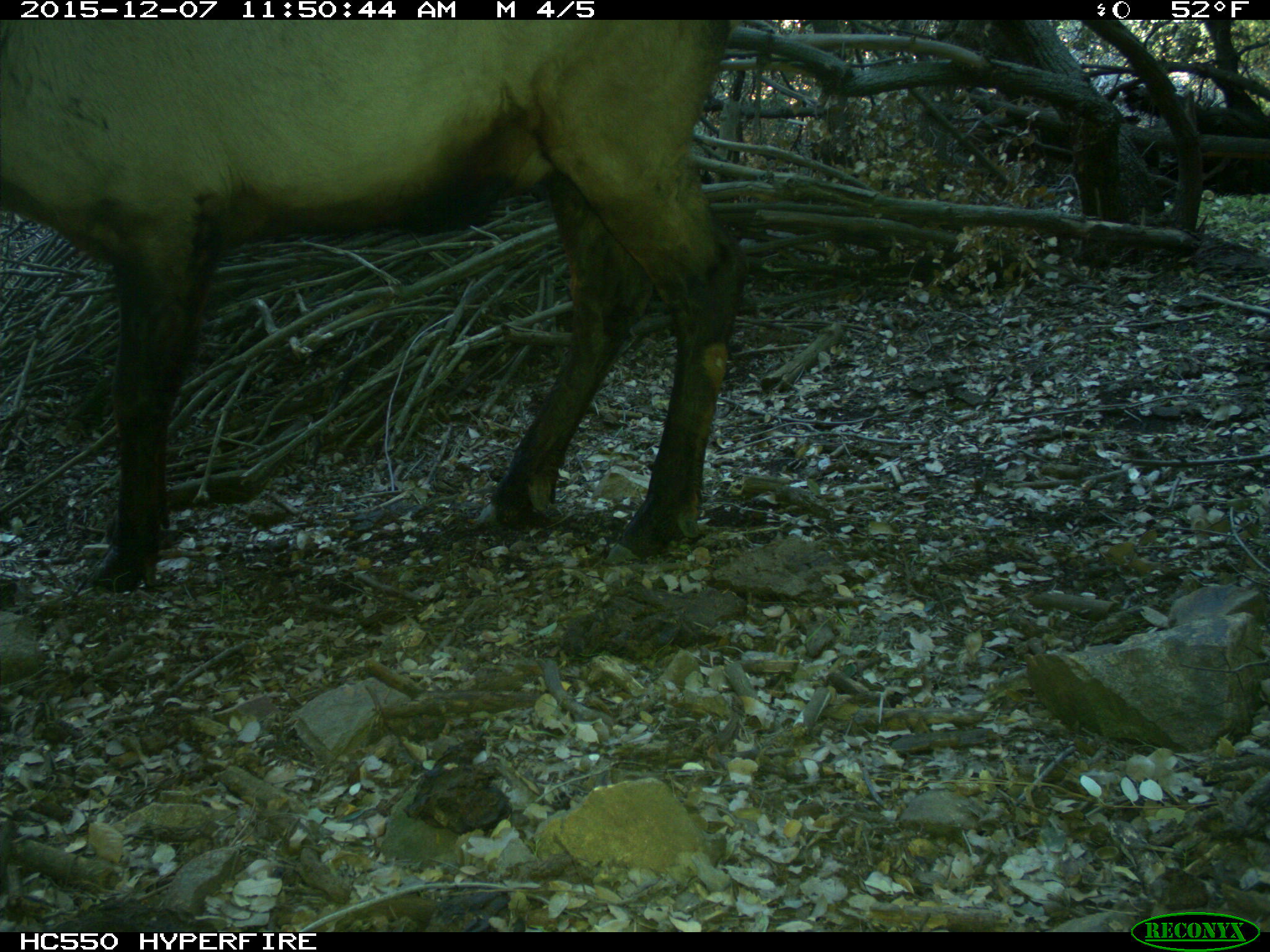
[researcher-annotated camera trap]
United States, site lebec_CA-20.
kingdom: Animalia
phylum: Chordata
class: Mammalia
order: Artiodactyla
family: Cervidae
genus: Cervus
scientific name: Cervus canadensis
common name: elk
Cervus canadensis (elk).